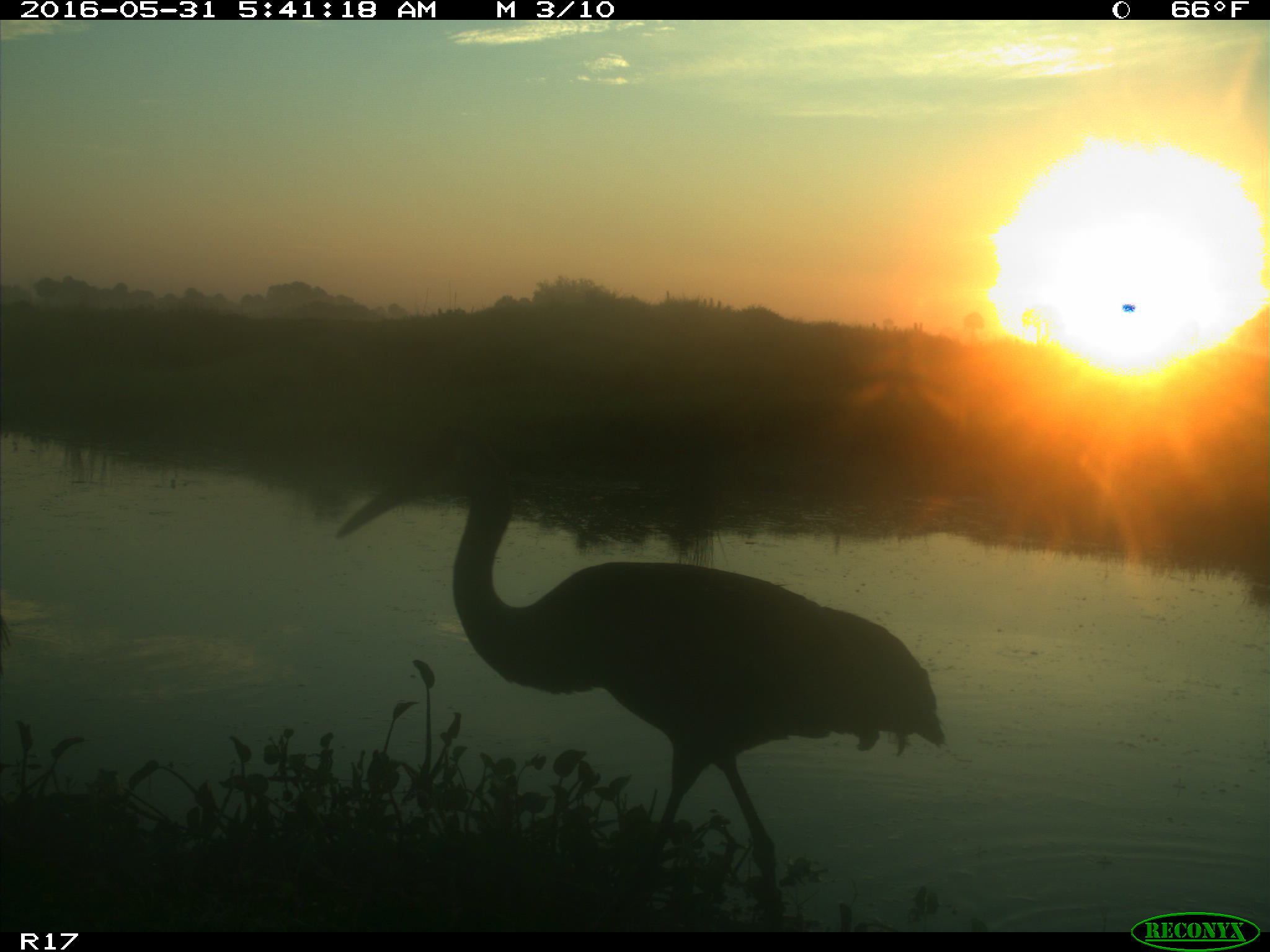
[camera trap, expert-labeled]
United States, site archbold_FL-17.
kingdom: Animalia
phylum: Chordata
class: Aves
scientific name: Aves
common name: birds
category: unidentified bird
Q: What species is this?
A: Unidentified bird (birds) (Aves).